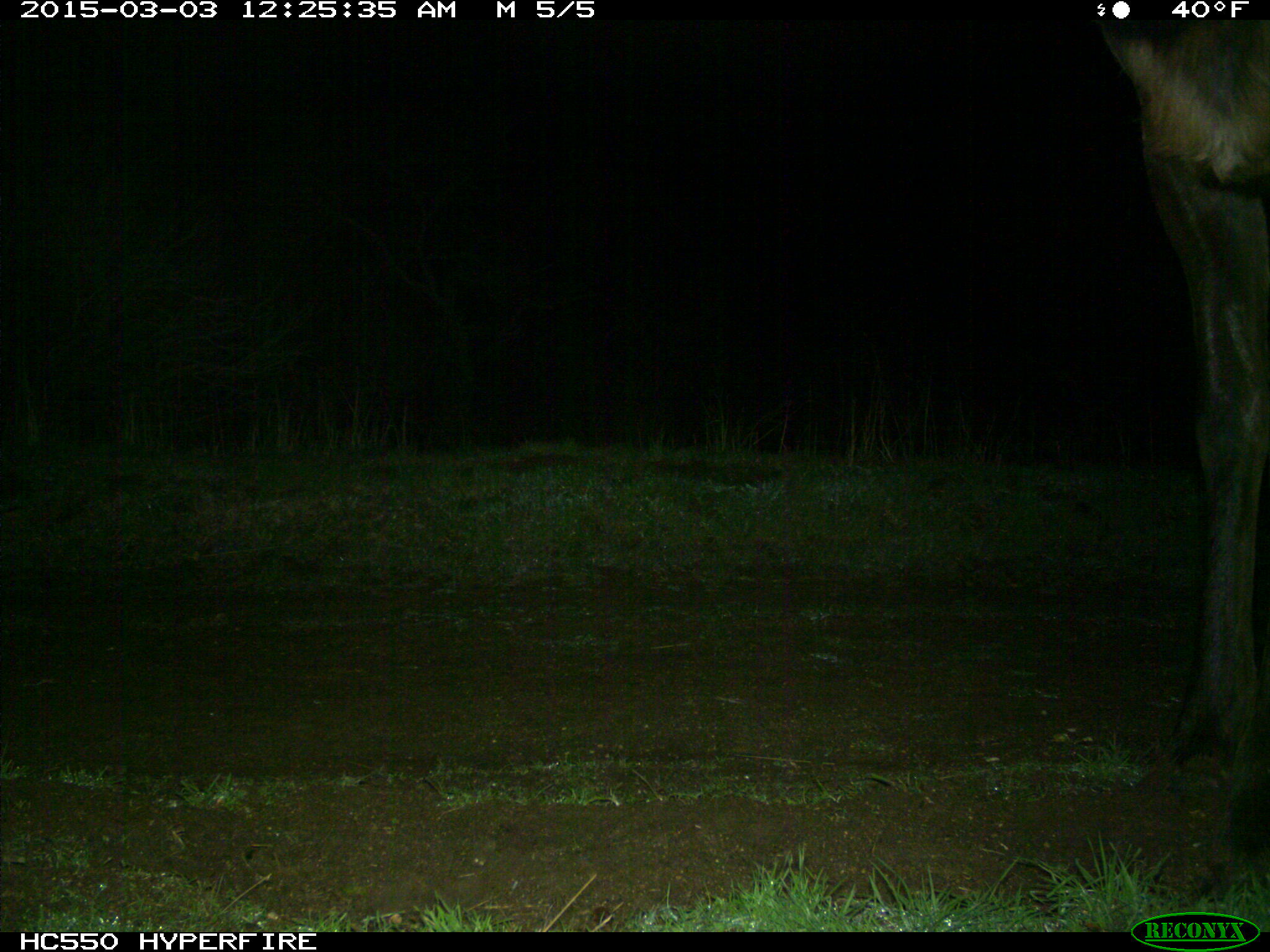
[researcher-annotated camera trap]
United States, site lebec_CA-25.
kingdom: Animalia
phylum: Chordata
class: Mammalia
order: Artiodactyla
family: Cervidae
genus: Cervus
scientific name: Cervus canadensis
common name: elk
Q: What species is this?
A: Cervus canadensis (elk).